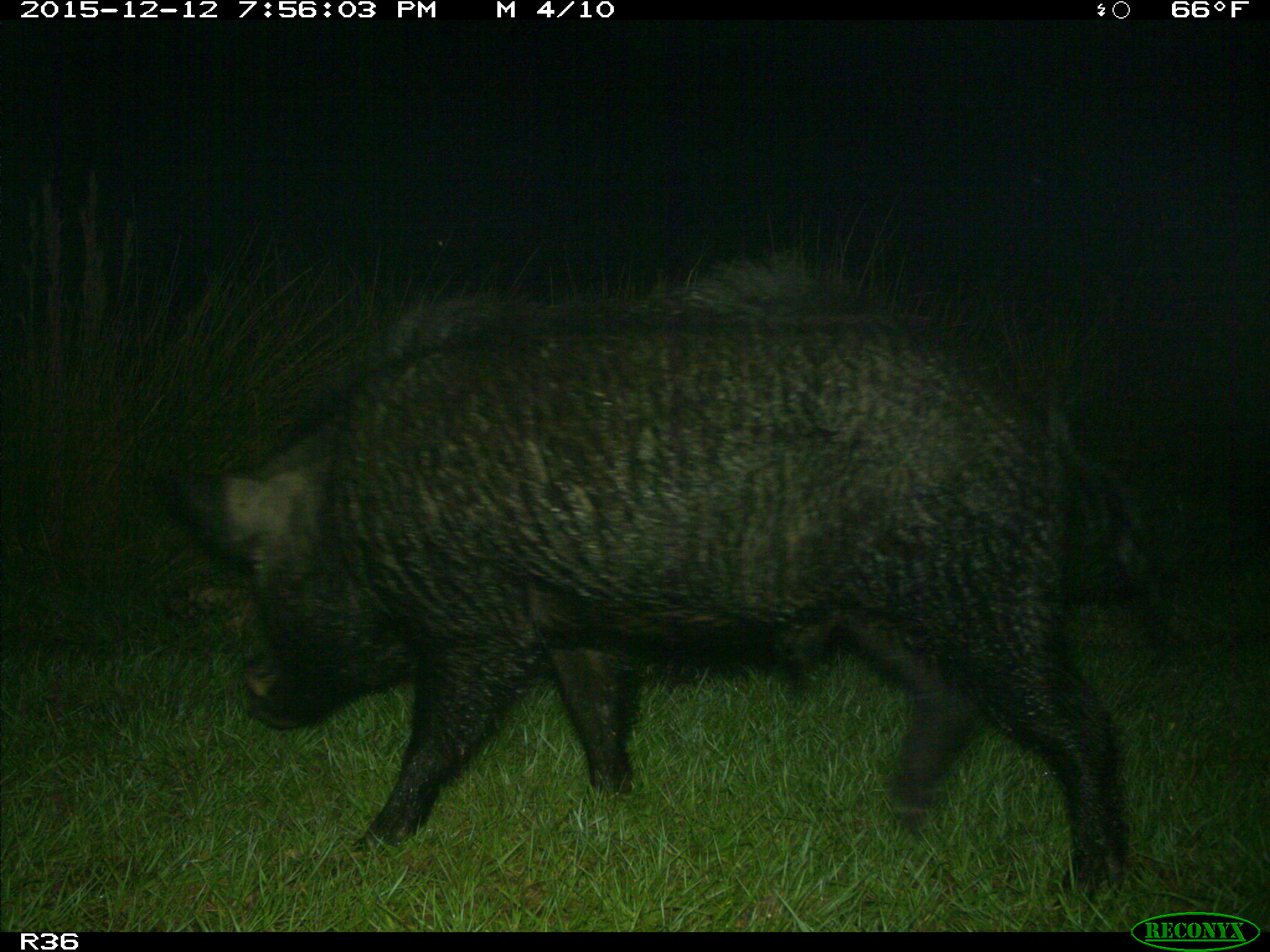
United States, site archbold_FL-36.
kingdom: Animalia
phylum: Chordata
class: Mammalia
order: Artiodactyla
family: Suidae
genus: Sus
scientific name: Sus scrofa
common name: wild boar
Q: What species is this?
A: Sus scrofa (wild boar).